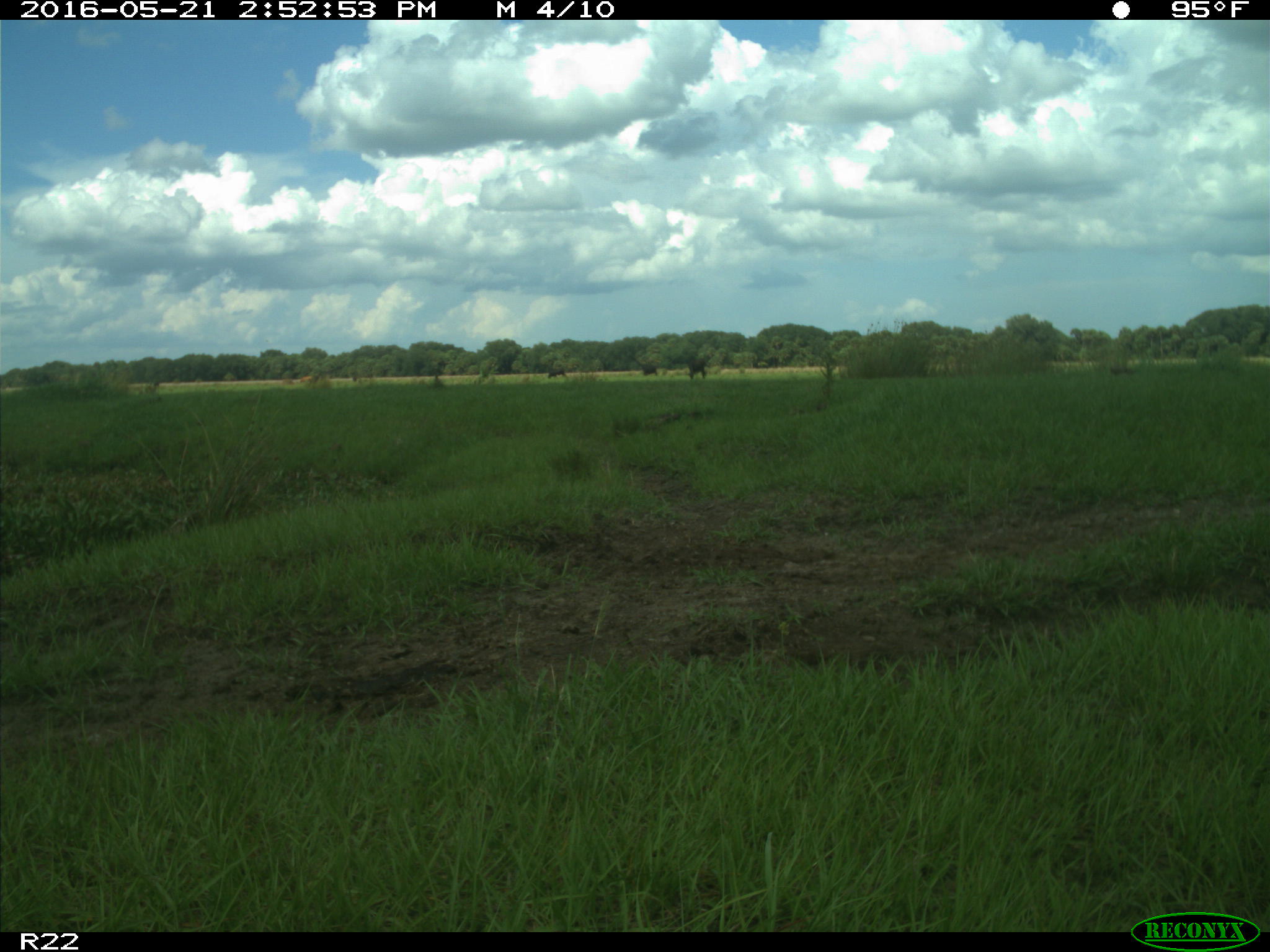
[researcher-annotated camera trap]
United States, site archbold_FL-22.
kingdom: Animalia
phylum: Chordata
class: Mammalia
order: Artiodactyla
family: Bovidae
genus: Bos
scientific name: Bos taurus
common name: domestic cow